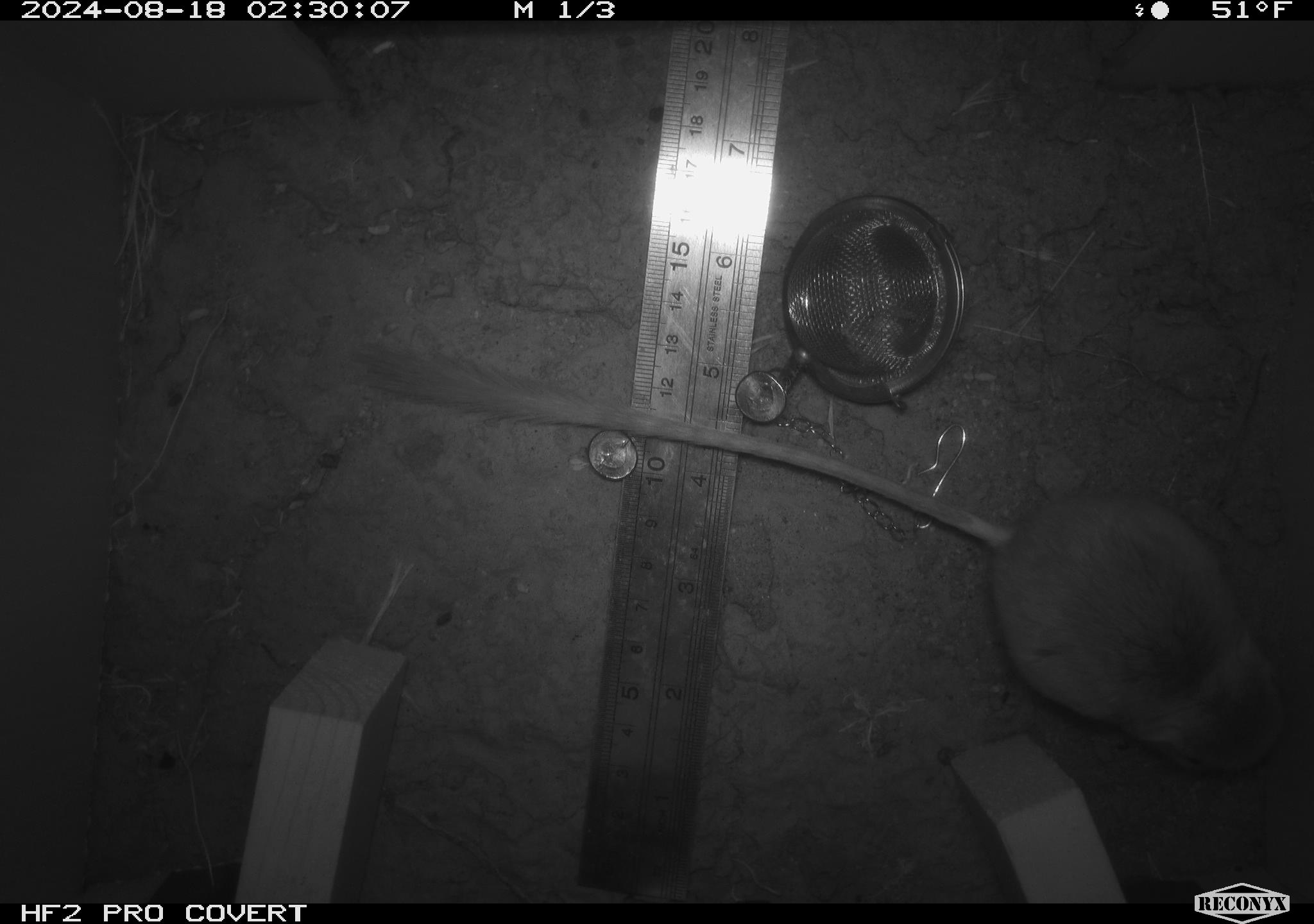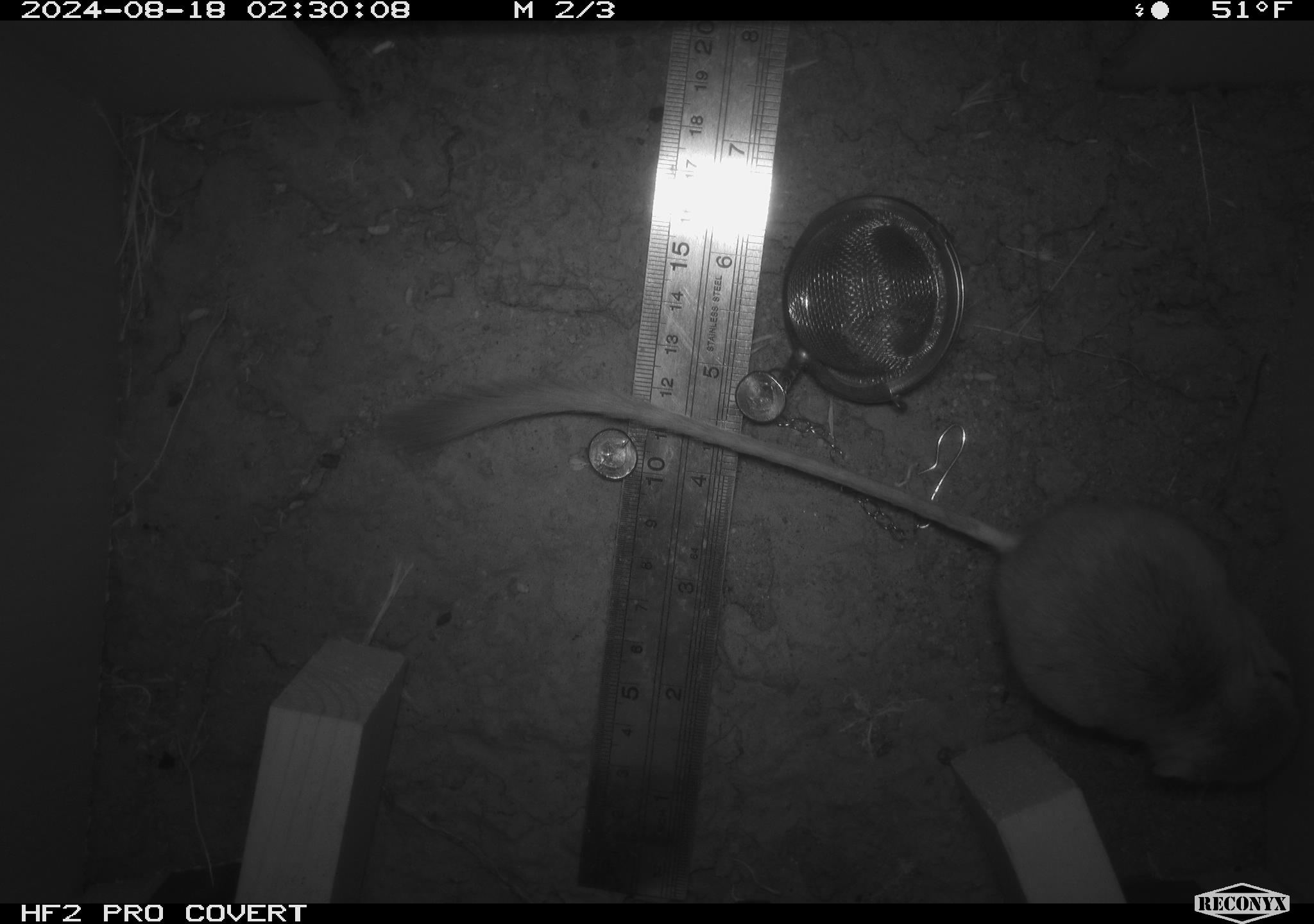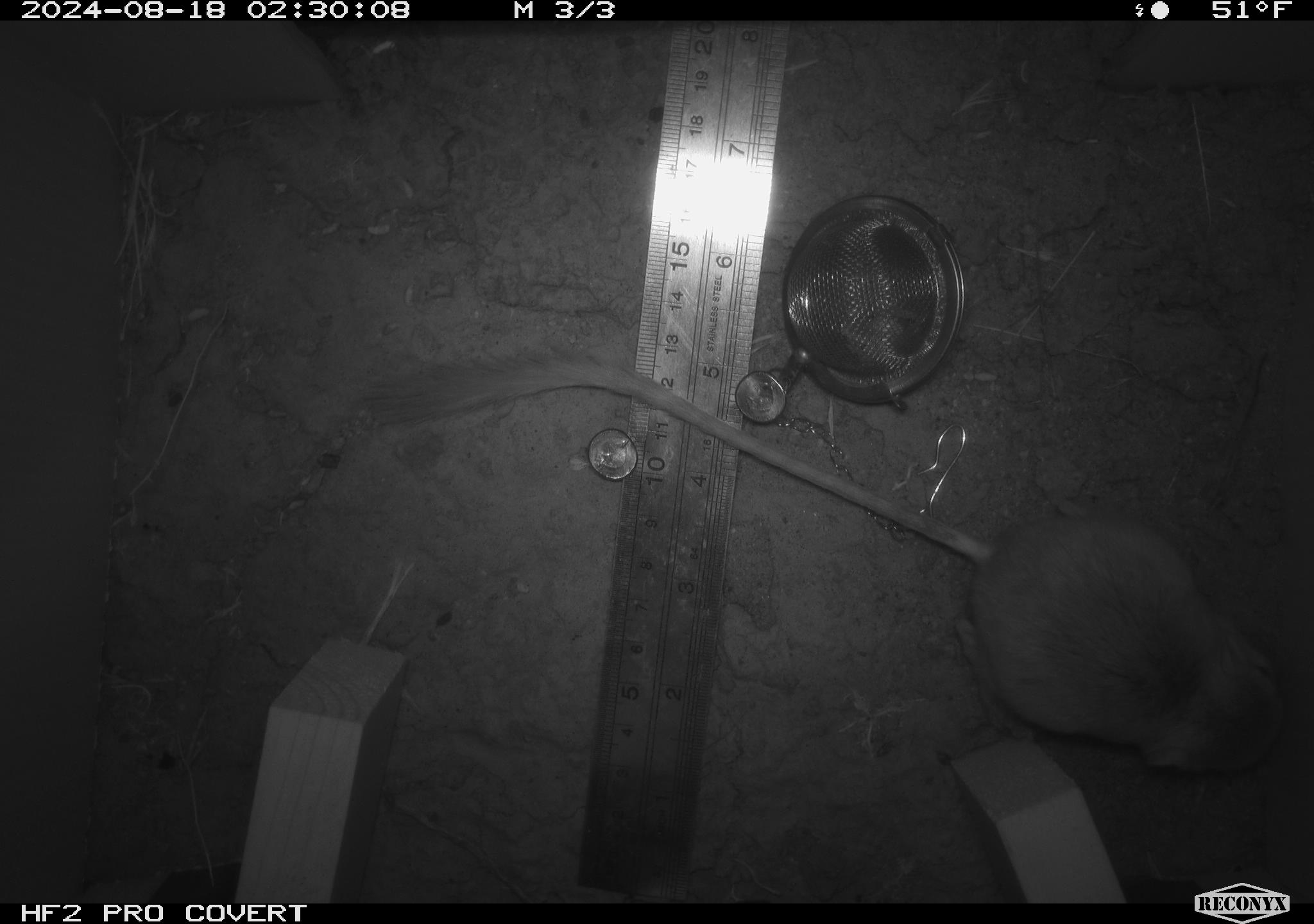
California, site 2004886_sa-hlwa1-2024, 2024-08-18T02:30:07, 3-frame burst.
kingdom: Animalia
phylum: Chordata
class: Mammalia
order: Rodentia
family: Heteromyidae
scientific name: Heteromyidae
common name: kangaroo rats and pocket mice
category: heteromyidae family